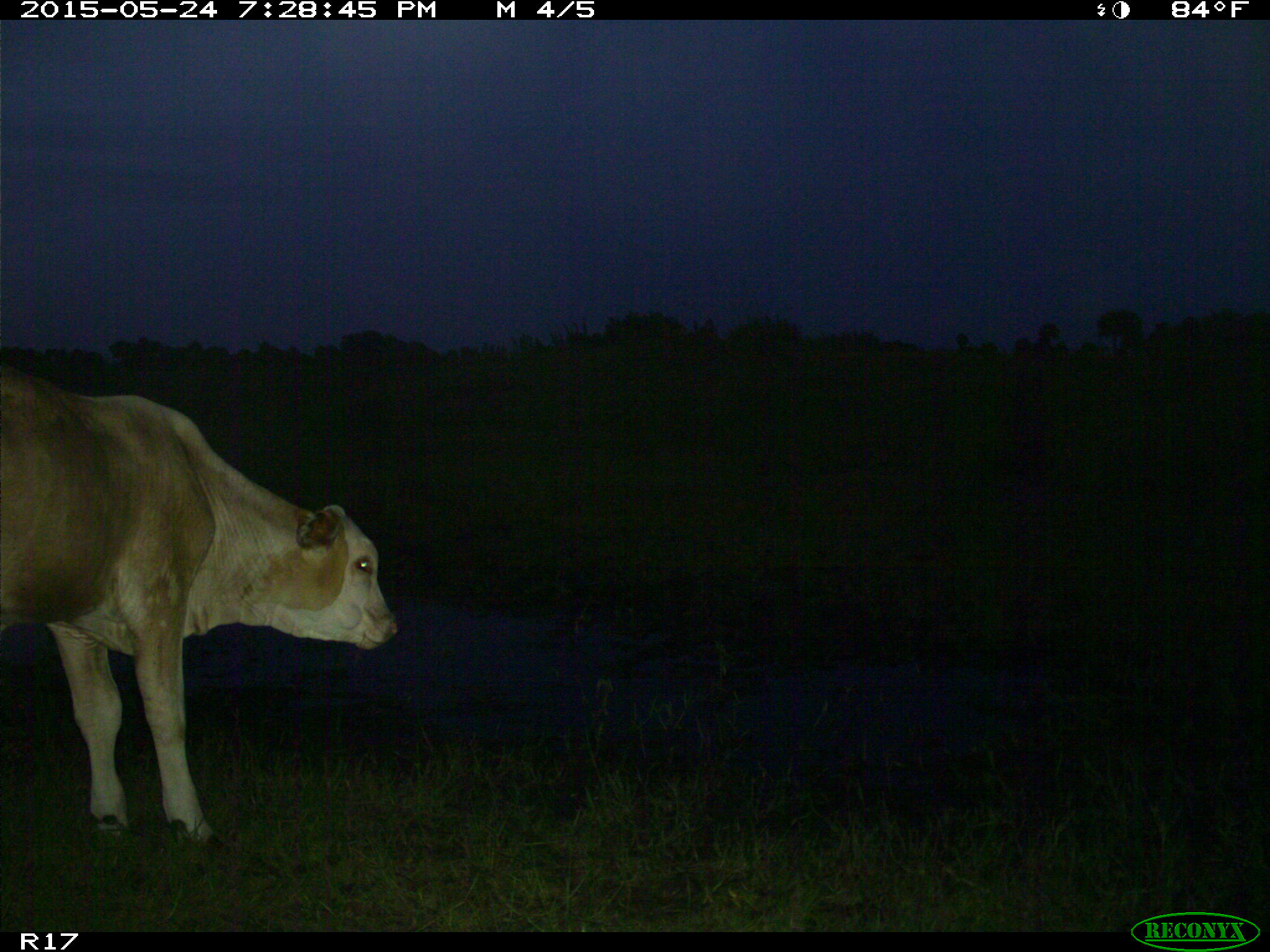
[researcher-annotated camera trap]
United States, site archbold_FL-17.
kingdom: Animalia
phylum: Chordata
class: Mammalia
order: Artiodactyla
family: Bovidae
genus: Bos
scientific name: Bos taurus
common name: domestic cow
Bos taurus (domestic cow).